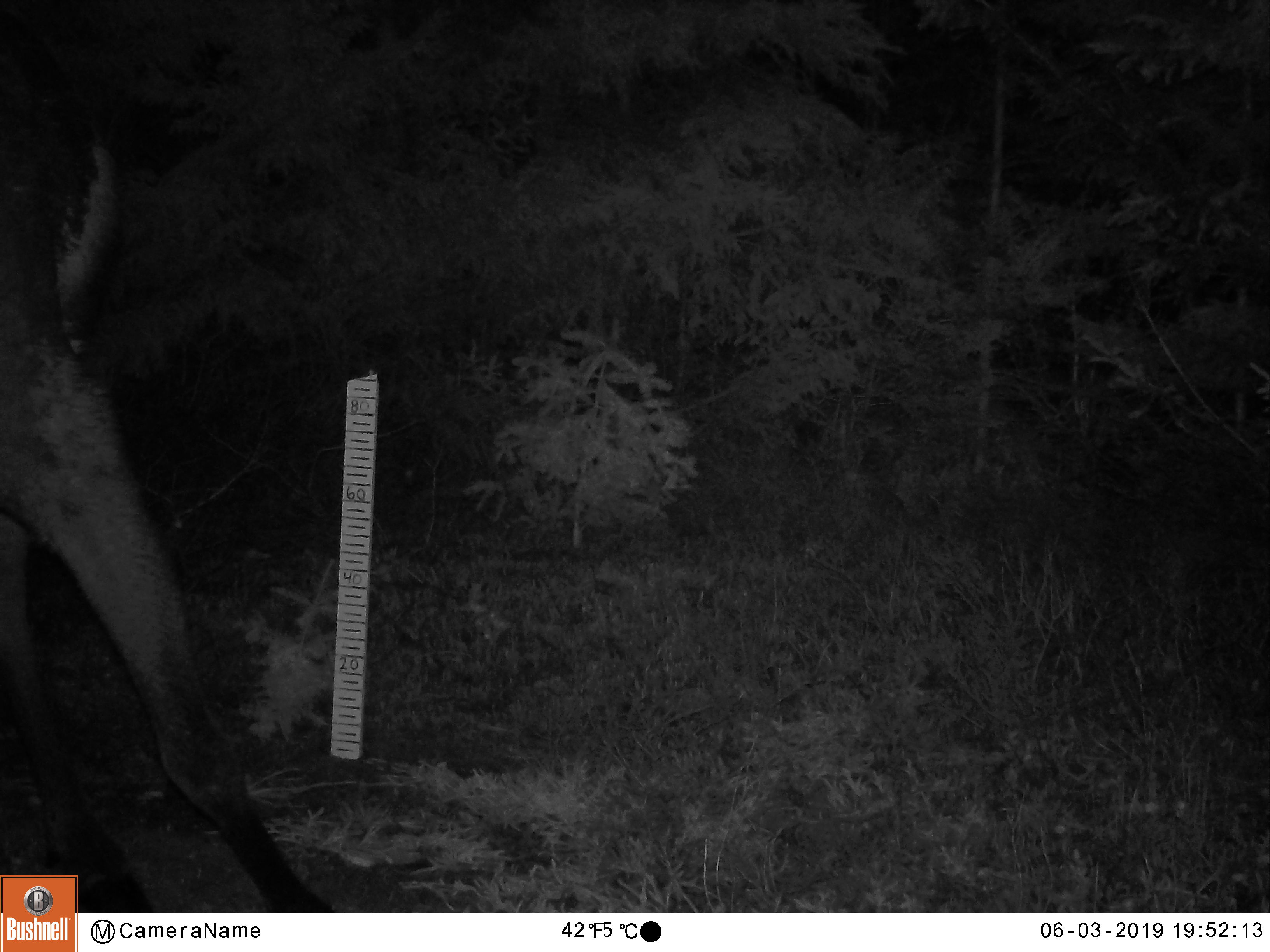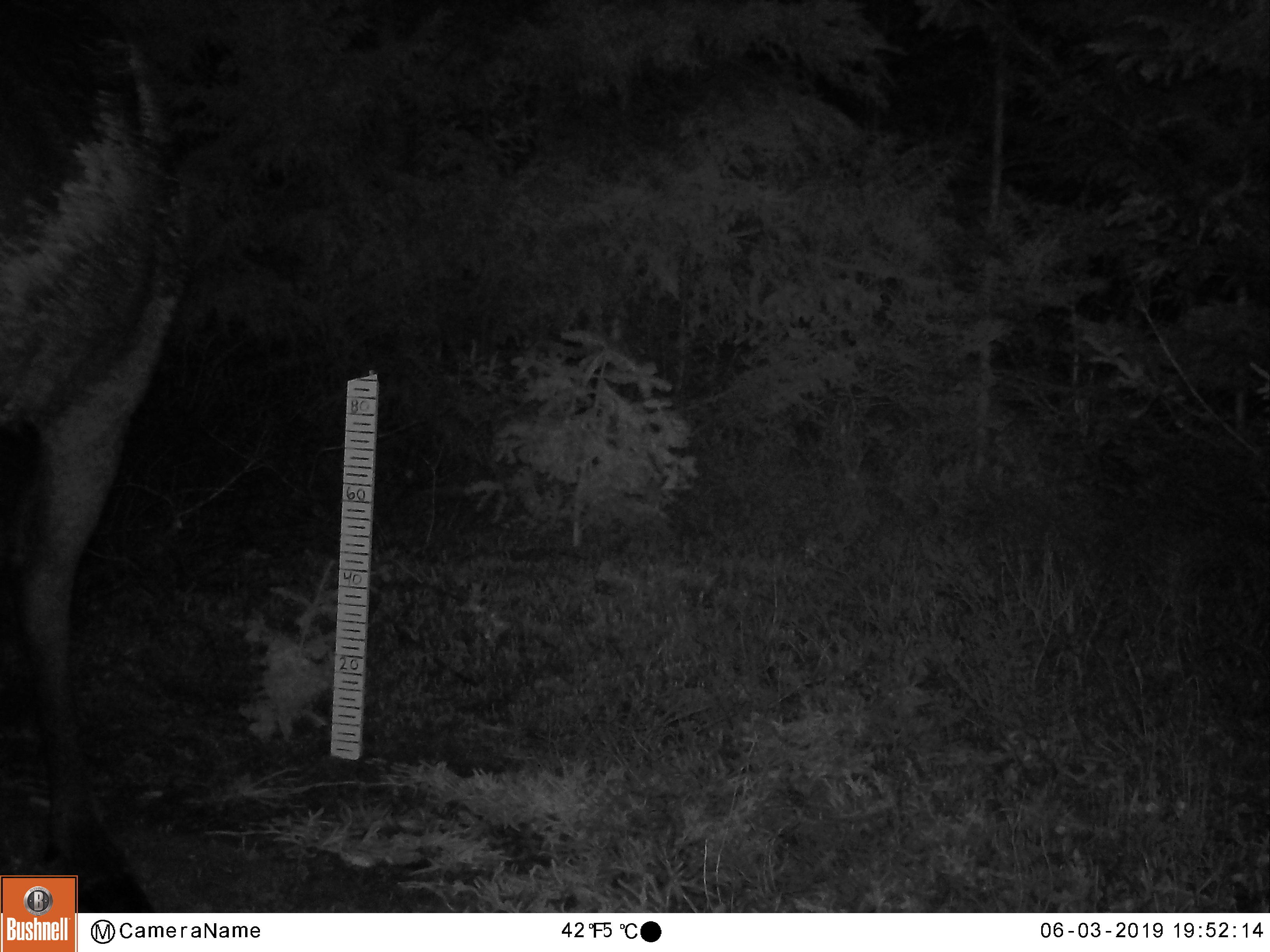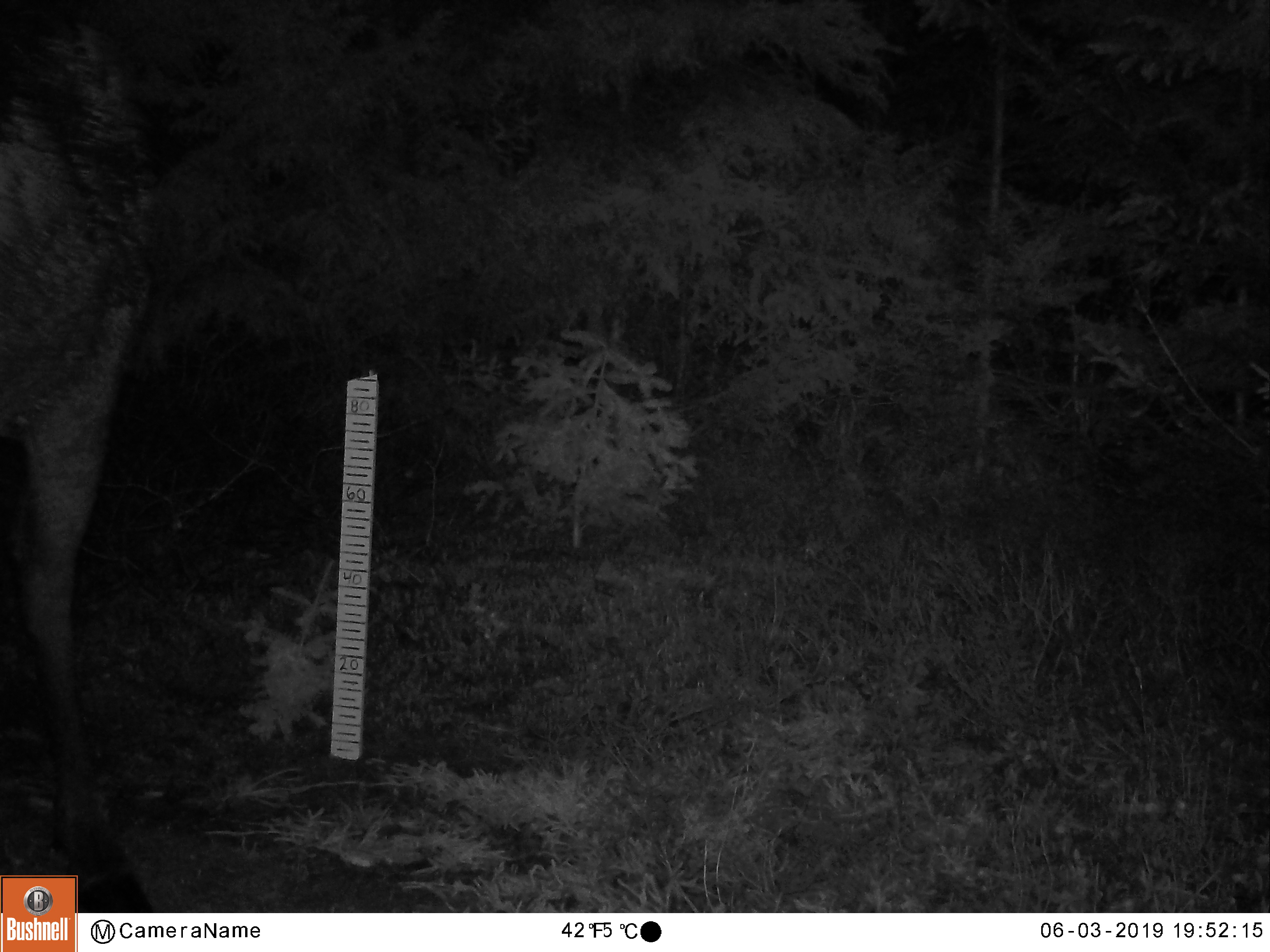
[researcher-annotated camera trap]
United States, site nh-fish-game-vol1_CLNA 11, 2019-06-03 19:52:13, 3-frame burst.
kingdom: Animalia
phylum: Chordata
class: Mammalia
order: Artiodactyla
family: Cervidae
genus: Alces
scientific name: Alces alces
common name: moose